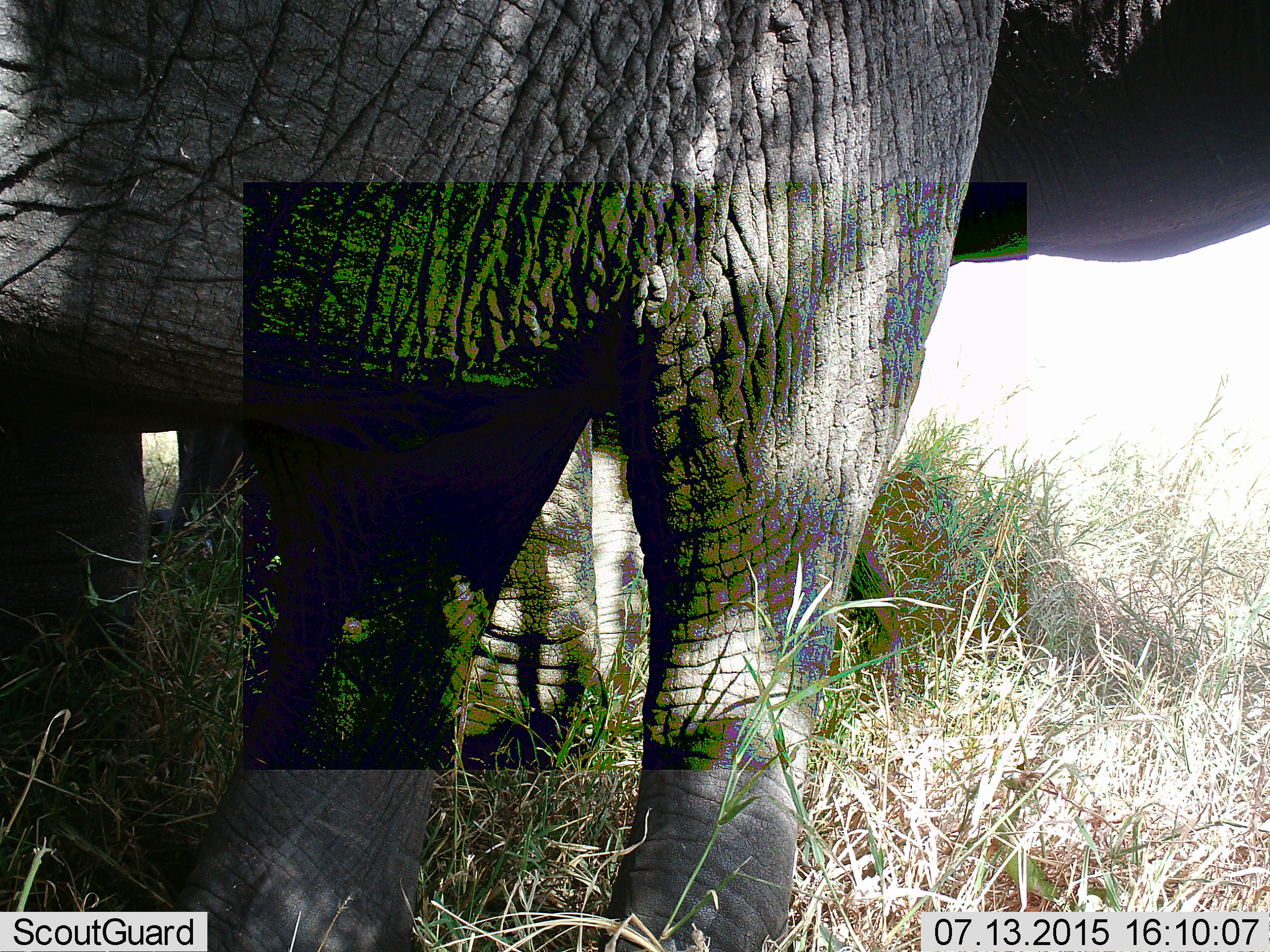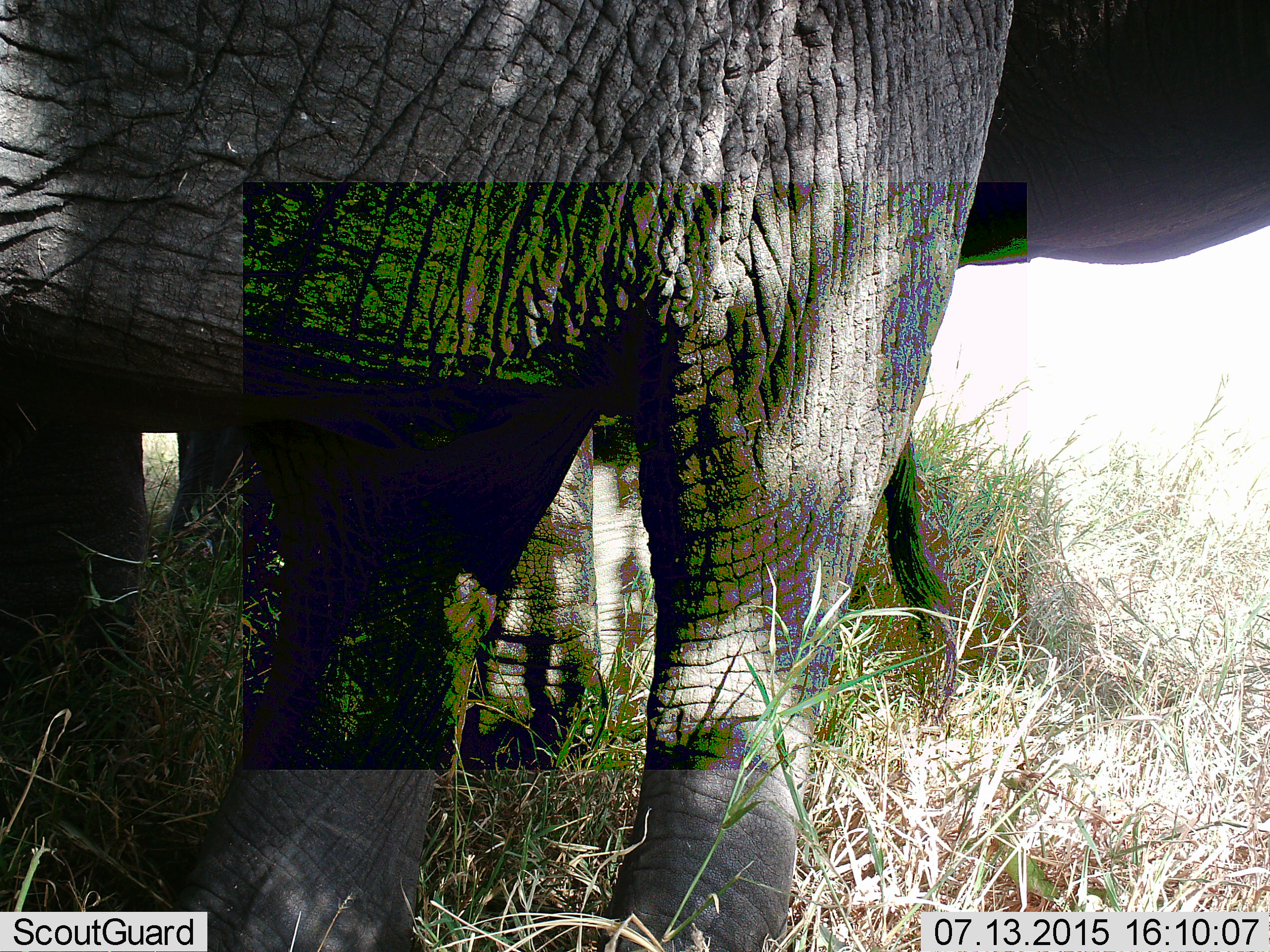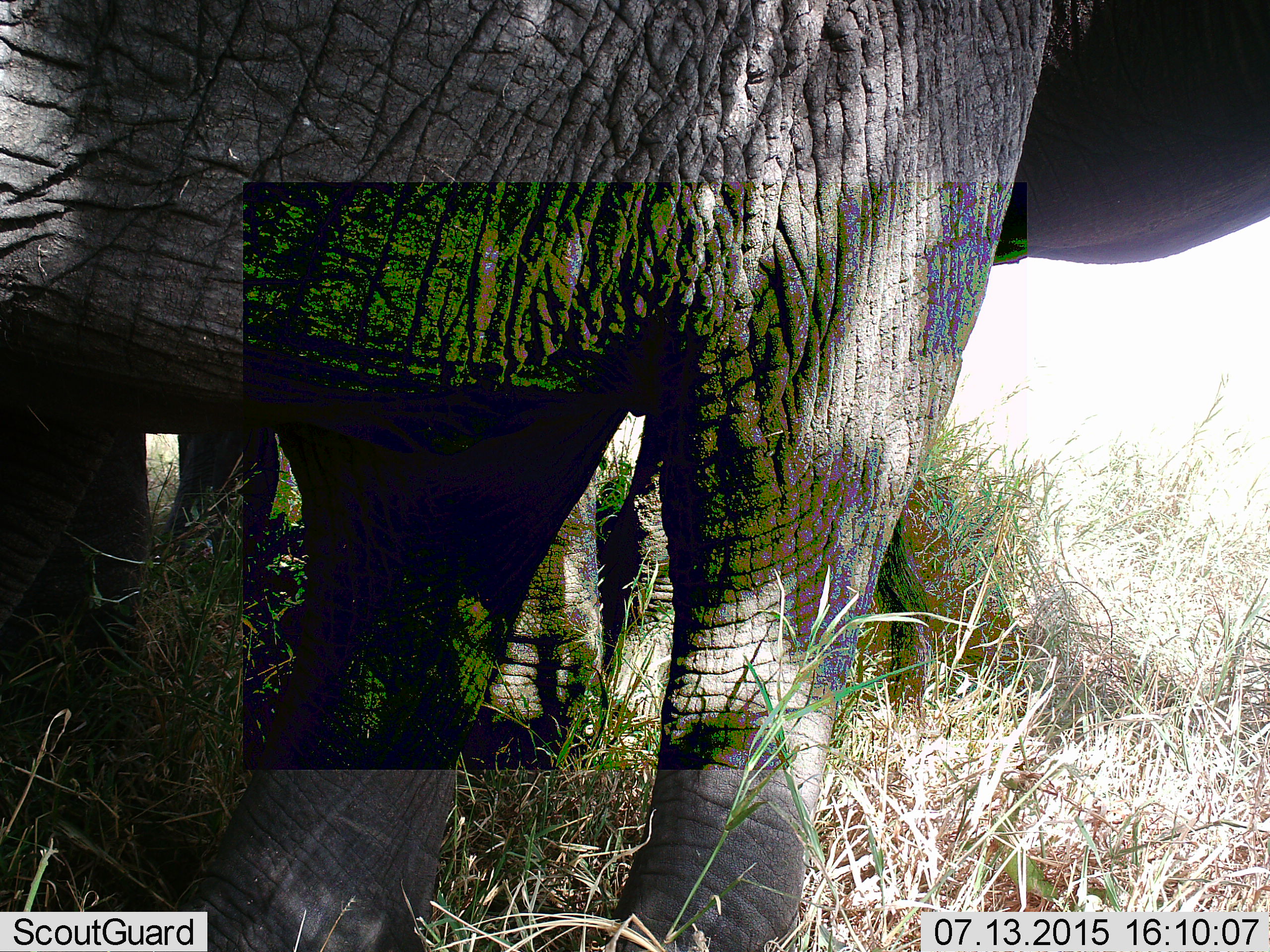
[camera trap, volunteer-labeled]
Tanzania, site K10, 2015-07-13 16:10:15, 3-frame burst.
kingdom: Animalia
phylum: Chordata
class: Mammalia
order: Proboscidea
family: Elephantidae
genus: Loxodonta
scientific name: Loxodonta africana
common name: african bush elephant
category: elephant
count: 2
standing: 100%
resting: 0%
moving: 10%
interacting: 0%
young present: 20%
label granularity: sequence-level